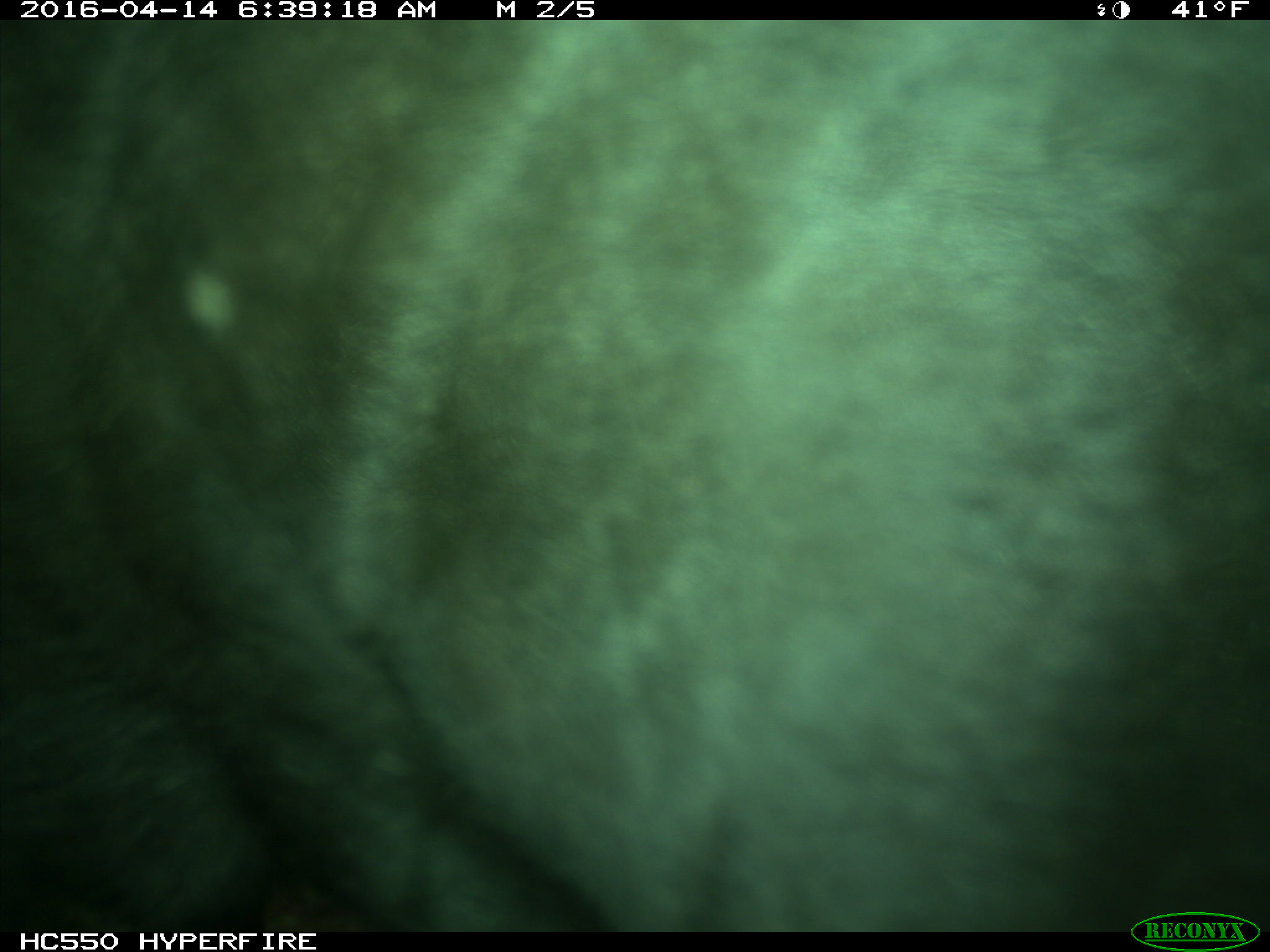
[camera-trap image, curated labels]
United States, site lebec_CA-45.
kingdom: Animalia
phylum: Chordata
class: Mammalia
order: Artiodactyla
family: Bovidae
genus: Bos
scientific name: Bos taurus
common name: domestic cow